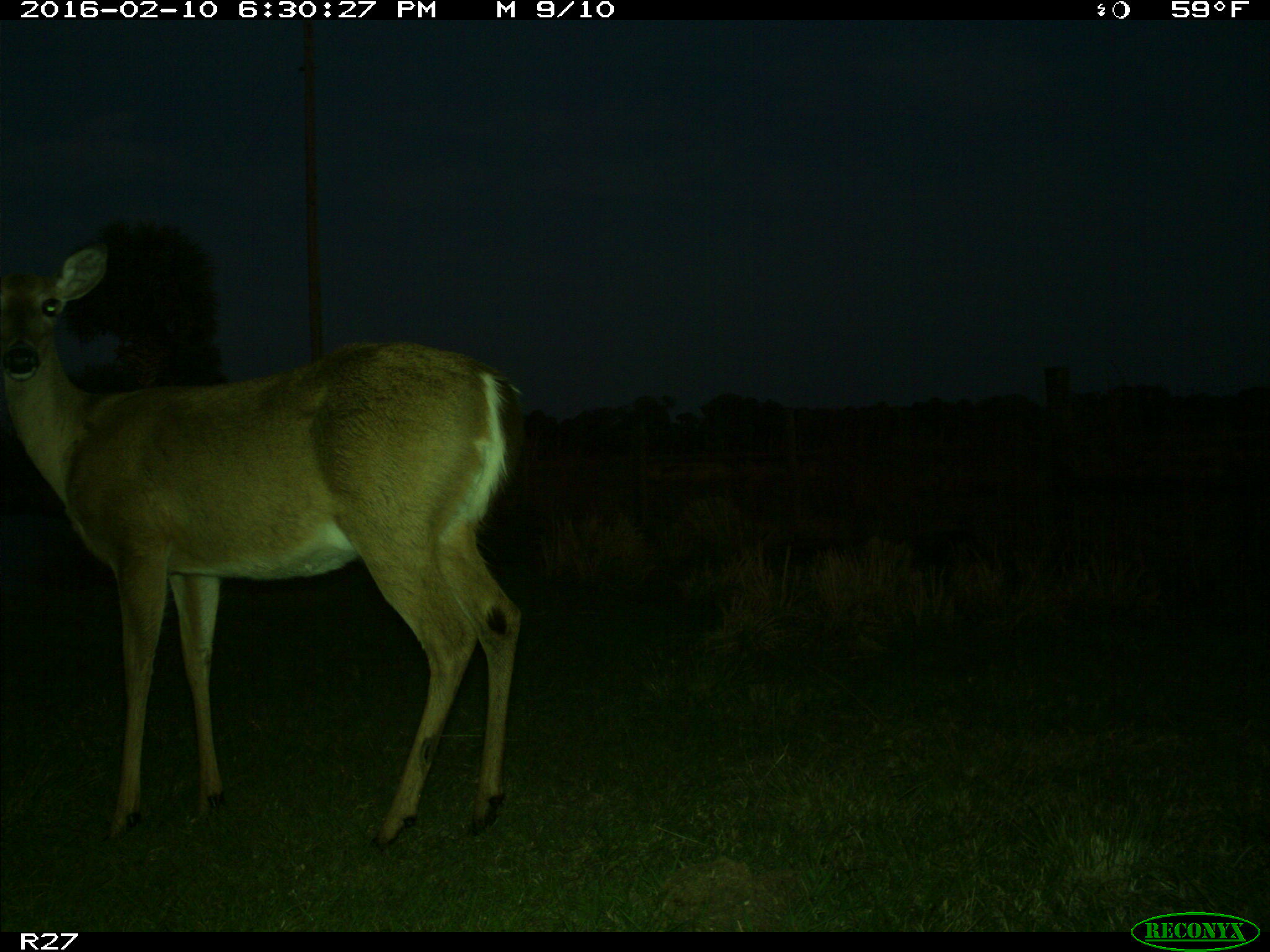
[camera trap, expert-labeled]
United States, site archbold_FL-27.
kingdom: Animalia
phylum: Chordata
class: Mammalia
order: Artiodactyla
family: Cervidae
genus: Odocoileus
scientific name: Odocoileus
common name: deer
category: unidentified deer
Unidentified deer (deer) (Odocoileus).